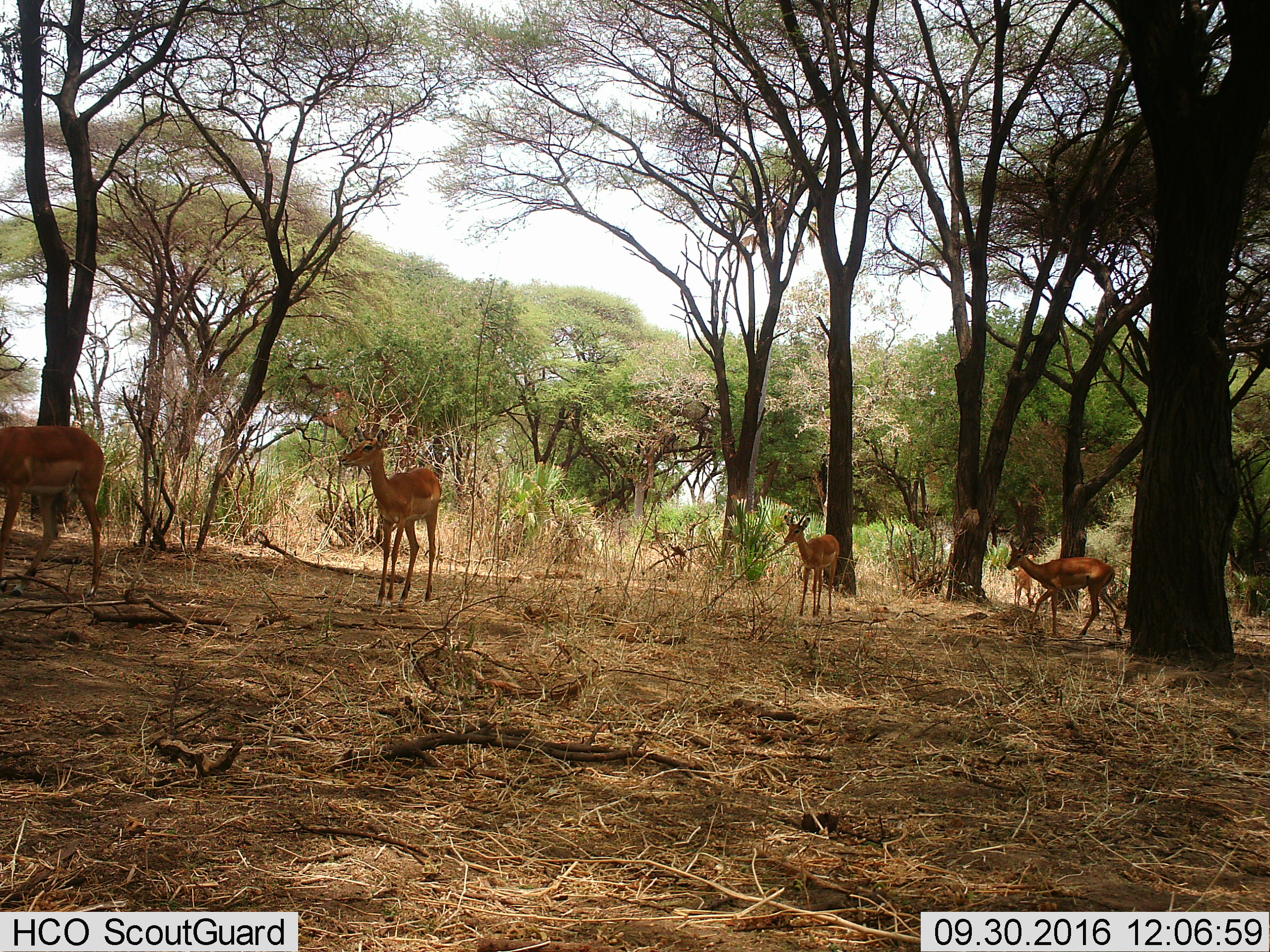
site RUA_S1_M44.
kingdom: Animalia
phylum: Chordata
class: Mammalia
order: Artiodactyla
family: Bovidae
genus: Aepyceros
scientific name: Aepyceros melampus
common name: impala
Impala (Aepyceros melampus), count 5. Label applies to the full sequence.